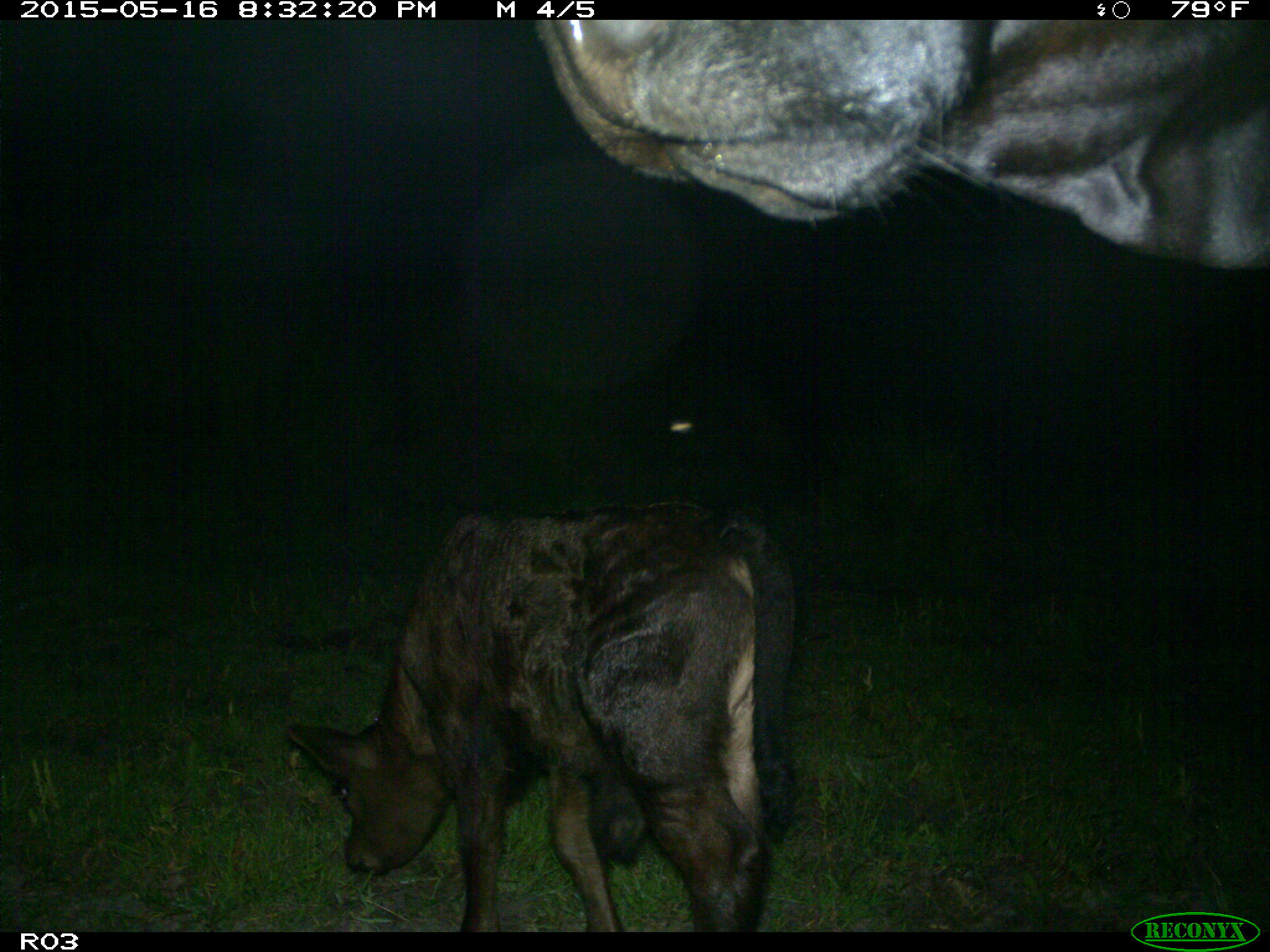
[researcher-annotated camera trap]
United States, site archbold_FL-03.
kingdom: Animalia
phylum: Chordata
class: Mammalia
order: Artiodactyla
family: Bovidae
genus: Bos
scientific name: Bos taurus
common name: domestic cow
Bos taurus (domestic cow).